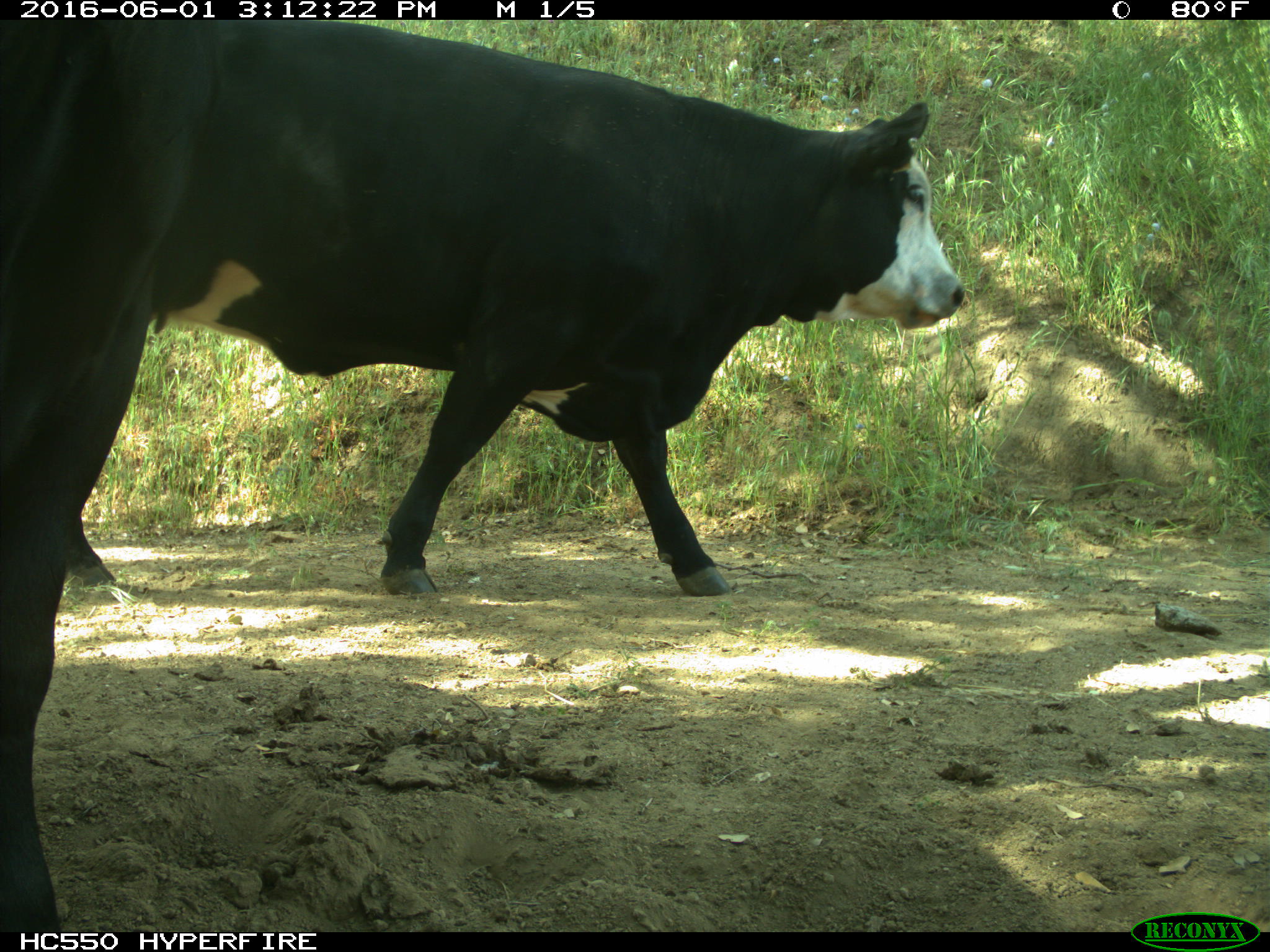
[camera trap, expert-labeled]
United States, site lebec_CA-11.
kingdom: Animalia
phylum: Chordata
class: Mammalia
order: Artiodactyla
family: Bovidae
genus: Bos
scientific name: Bos taurus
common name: domestic cow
Bos taurus (domestic cow).